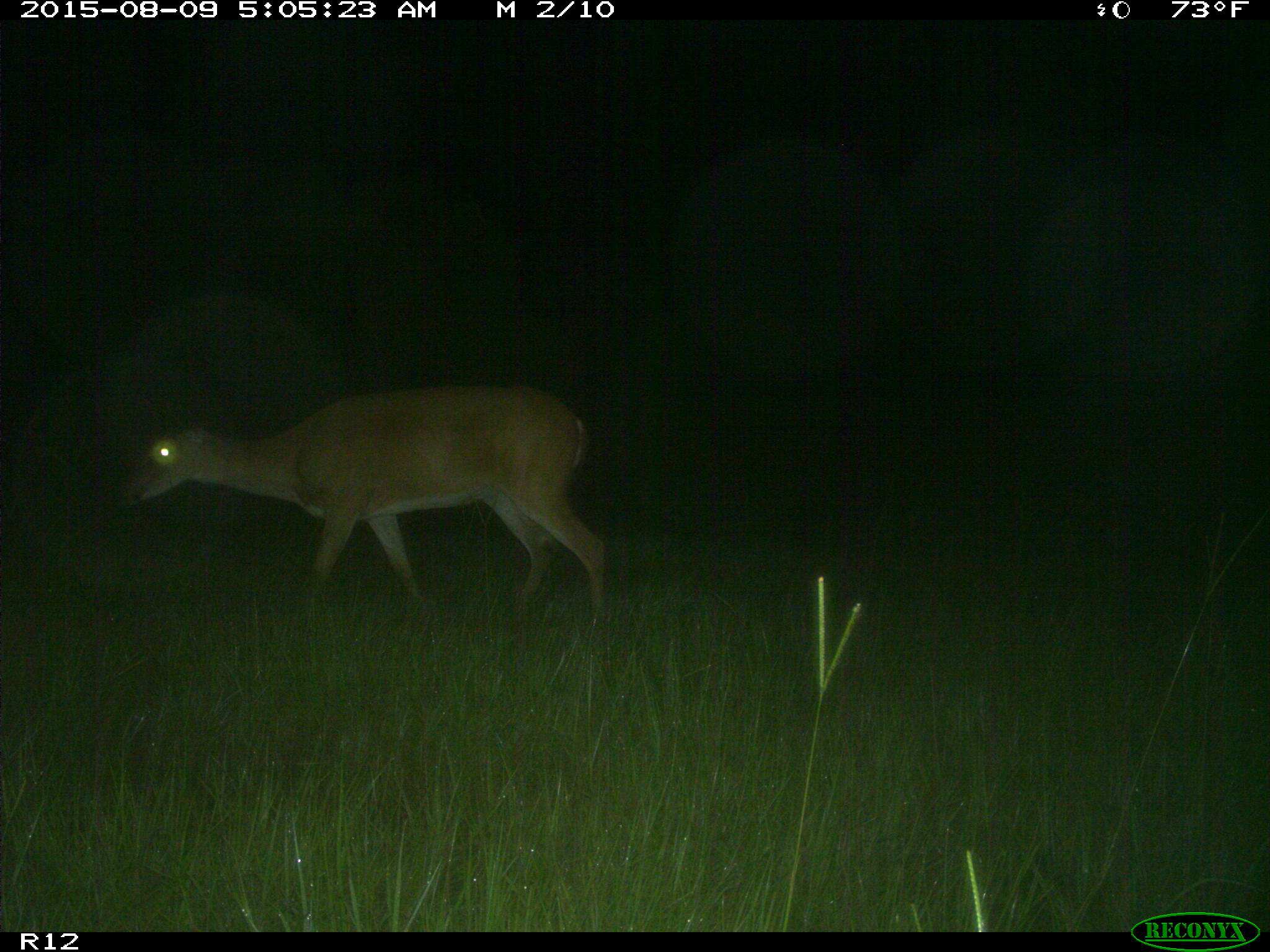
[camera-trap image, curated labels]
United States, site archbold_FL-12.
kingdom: Animalia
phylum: Chordata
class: Mammalia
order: Artiodactyla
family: Cervidae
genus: Odocoileus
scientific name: Odocoileus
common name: deer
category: unidentified deer